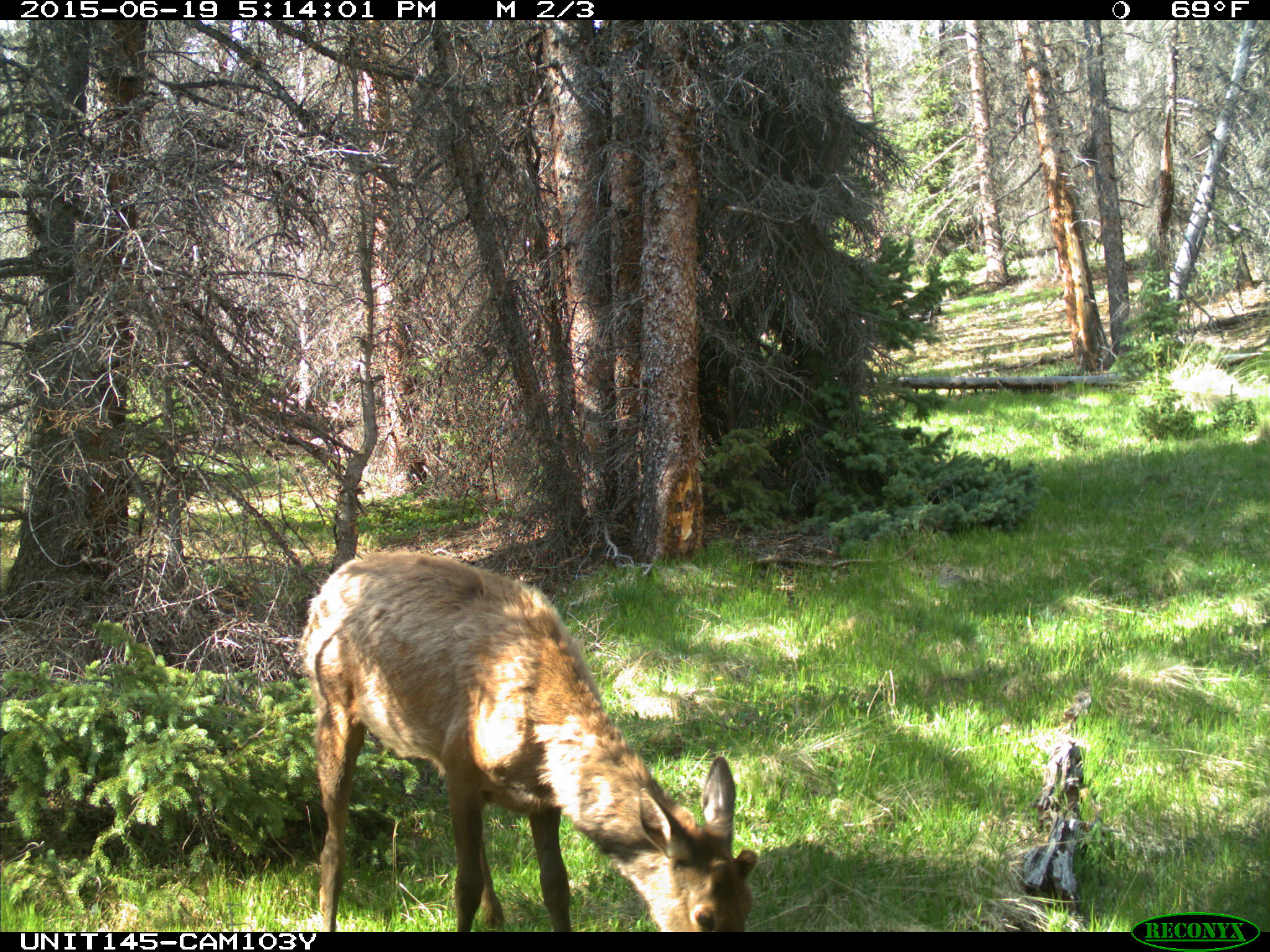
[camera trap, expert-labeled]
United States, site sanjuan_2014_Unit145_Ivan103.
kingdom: Animalia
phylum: Chordata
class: Mammalia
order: Artiodactyla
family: Cervidae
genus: Cervus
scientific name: Cervus elaphus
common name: red deer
Cervus elaphus (red deer).